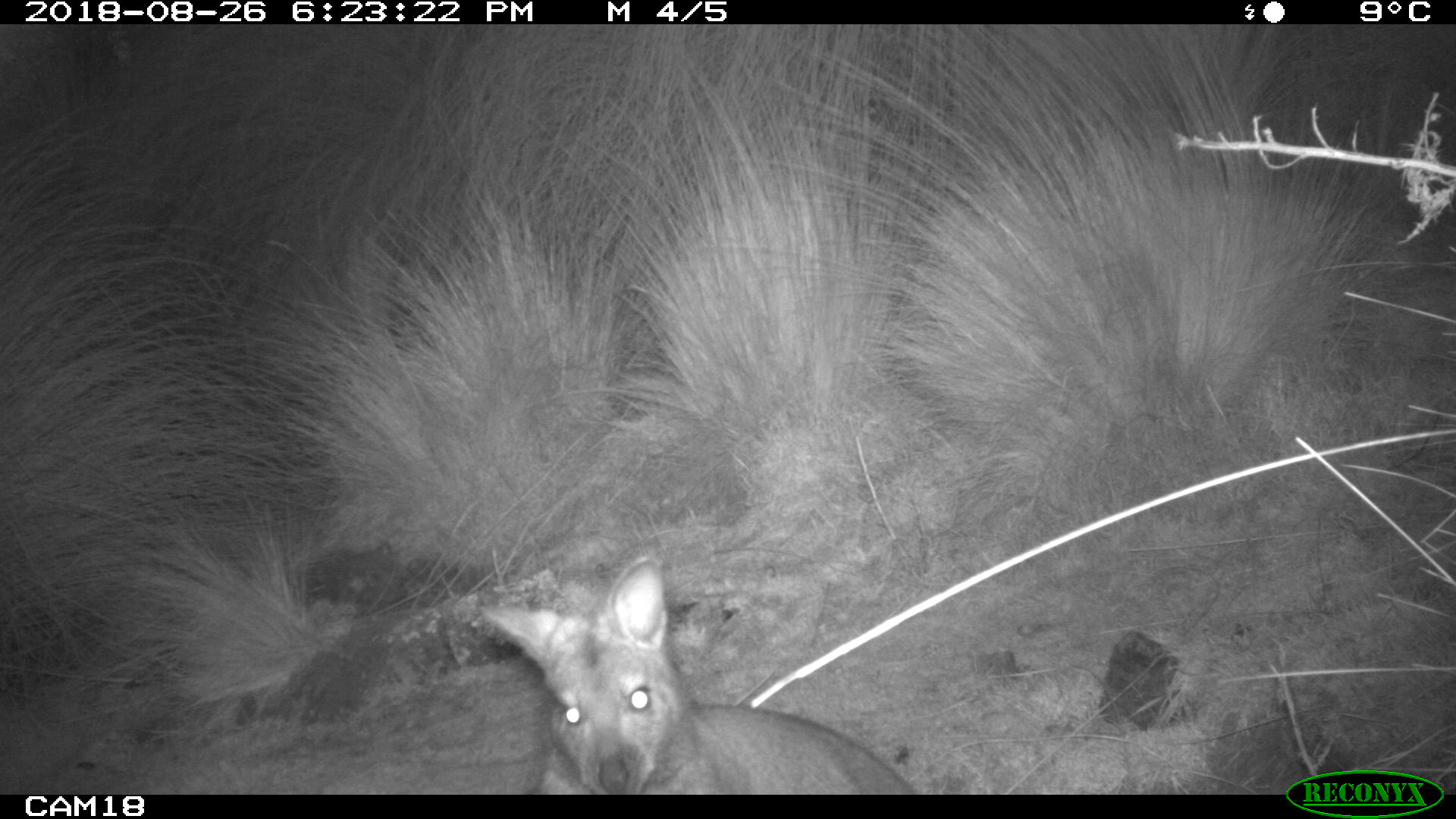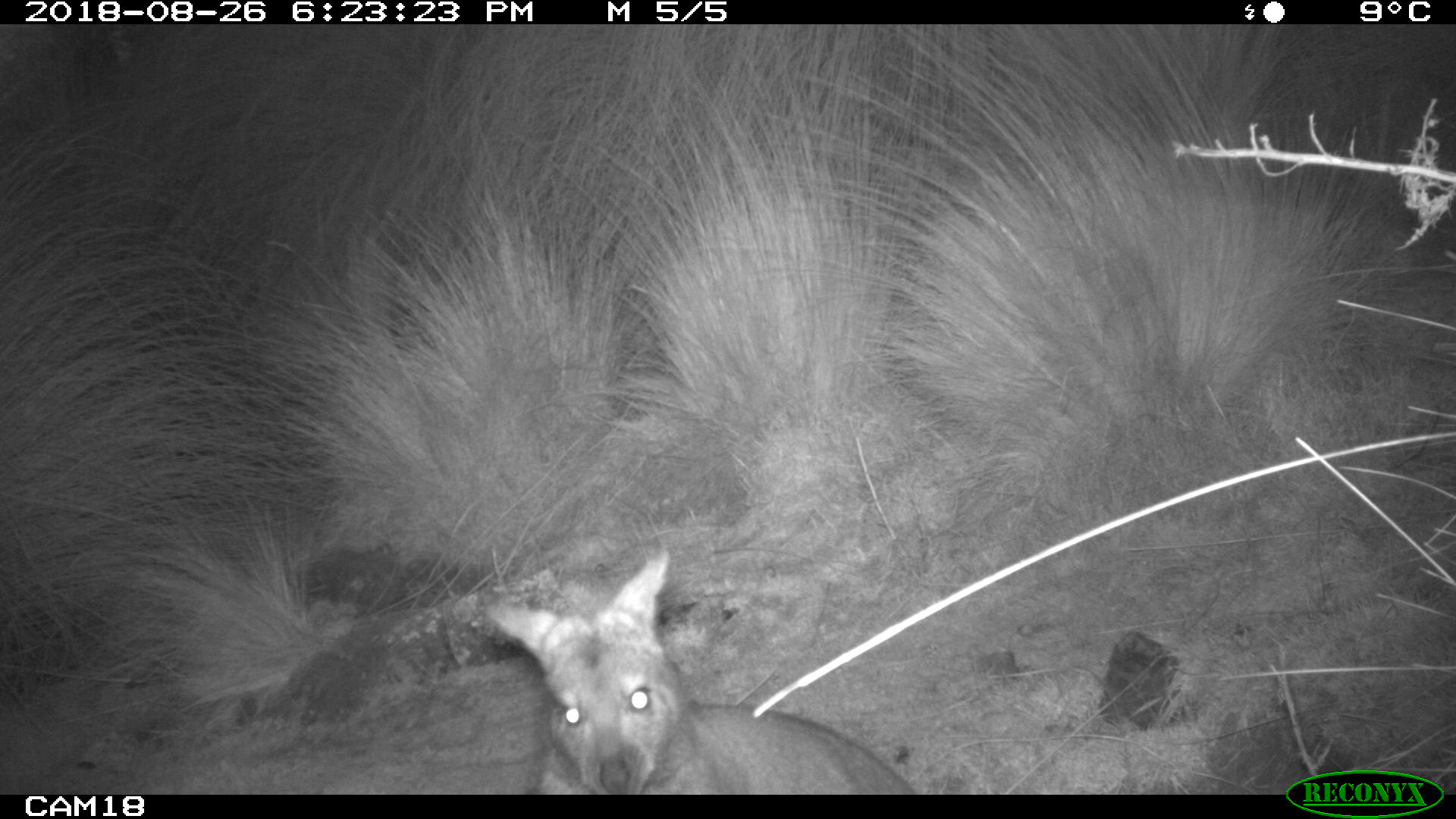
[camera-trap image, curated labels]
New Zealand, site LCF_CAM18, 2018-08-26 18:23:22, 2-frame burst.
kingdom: Animalia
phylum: Chordata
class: Mammalia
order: Diprotodontia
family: Macropodidae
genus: Notamacropus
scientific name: Notamacropus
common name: wallaby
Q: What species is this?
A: Wallaby (Notamacropus).